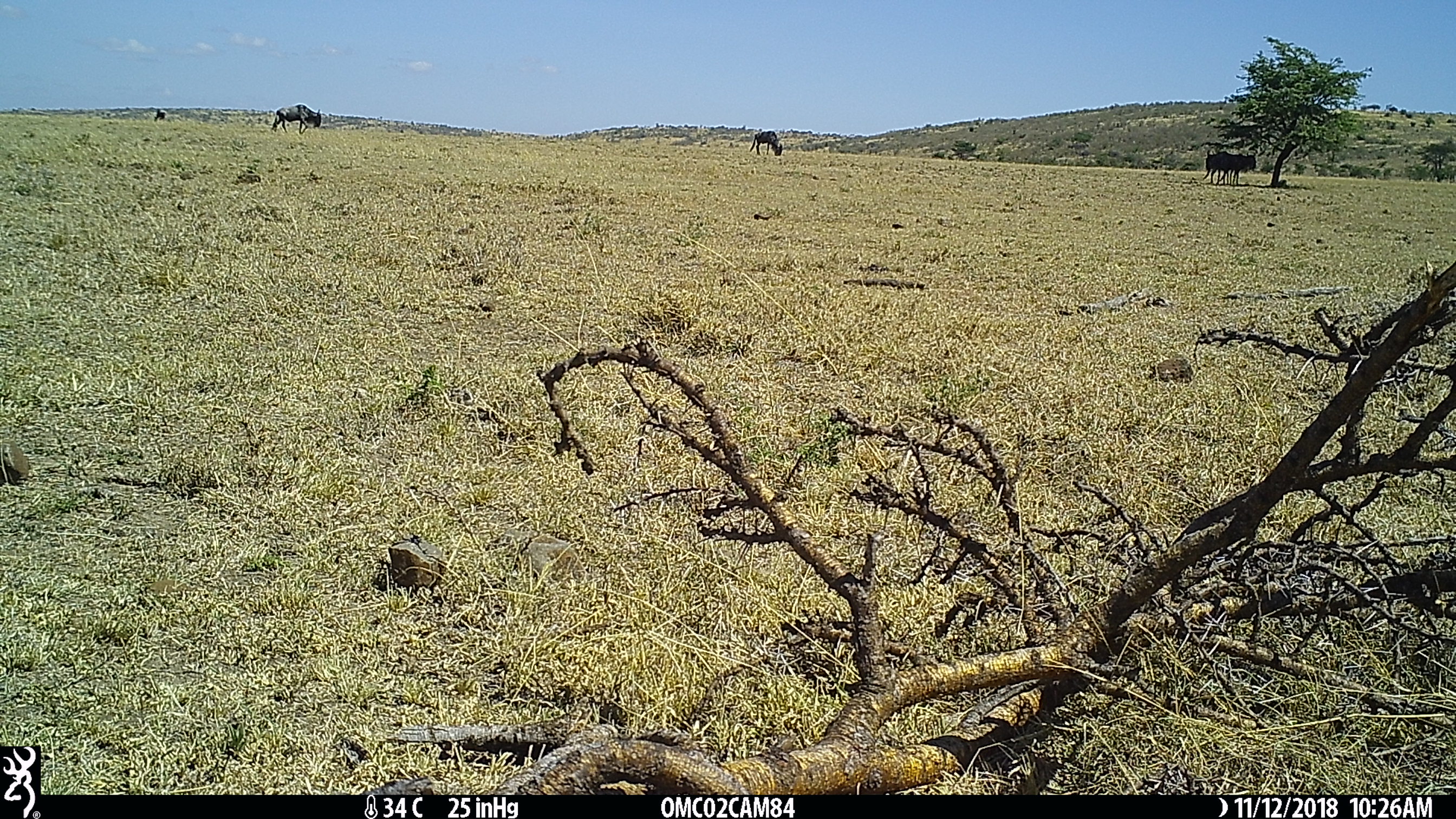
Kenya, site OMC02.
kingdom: Animalia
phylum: Chordata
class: Mammalia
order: Artiodactyla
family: Bovidae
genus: Connochaetes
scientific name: Connochaetes taurinus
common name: blue wildebeest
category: wildebeest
Wildebeest (blue wildebeest) (Connochaetes taurinus).